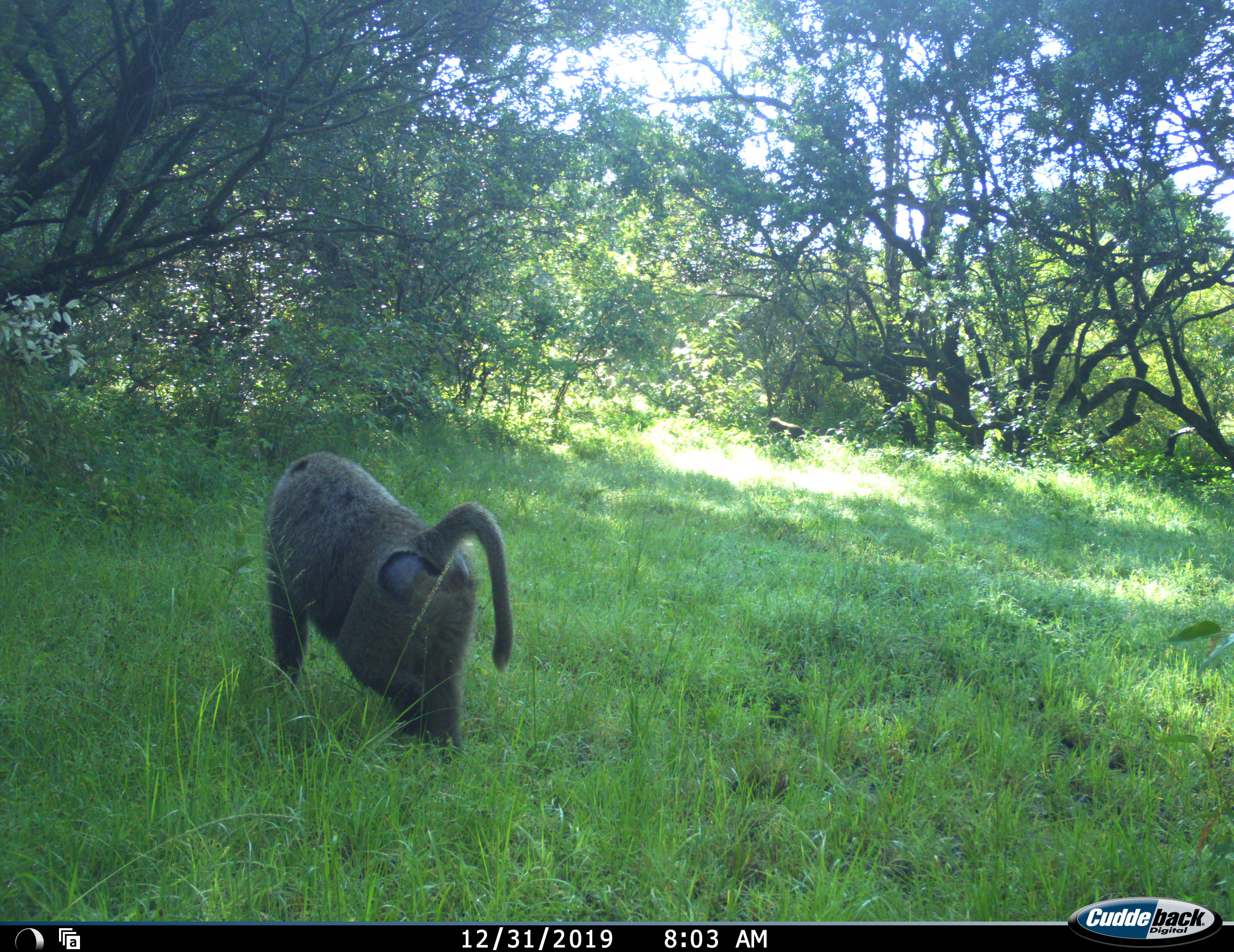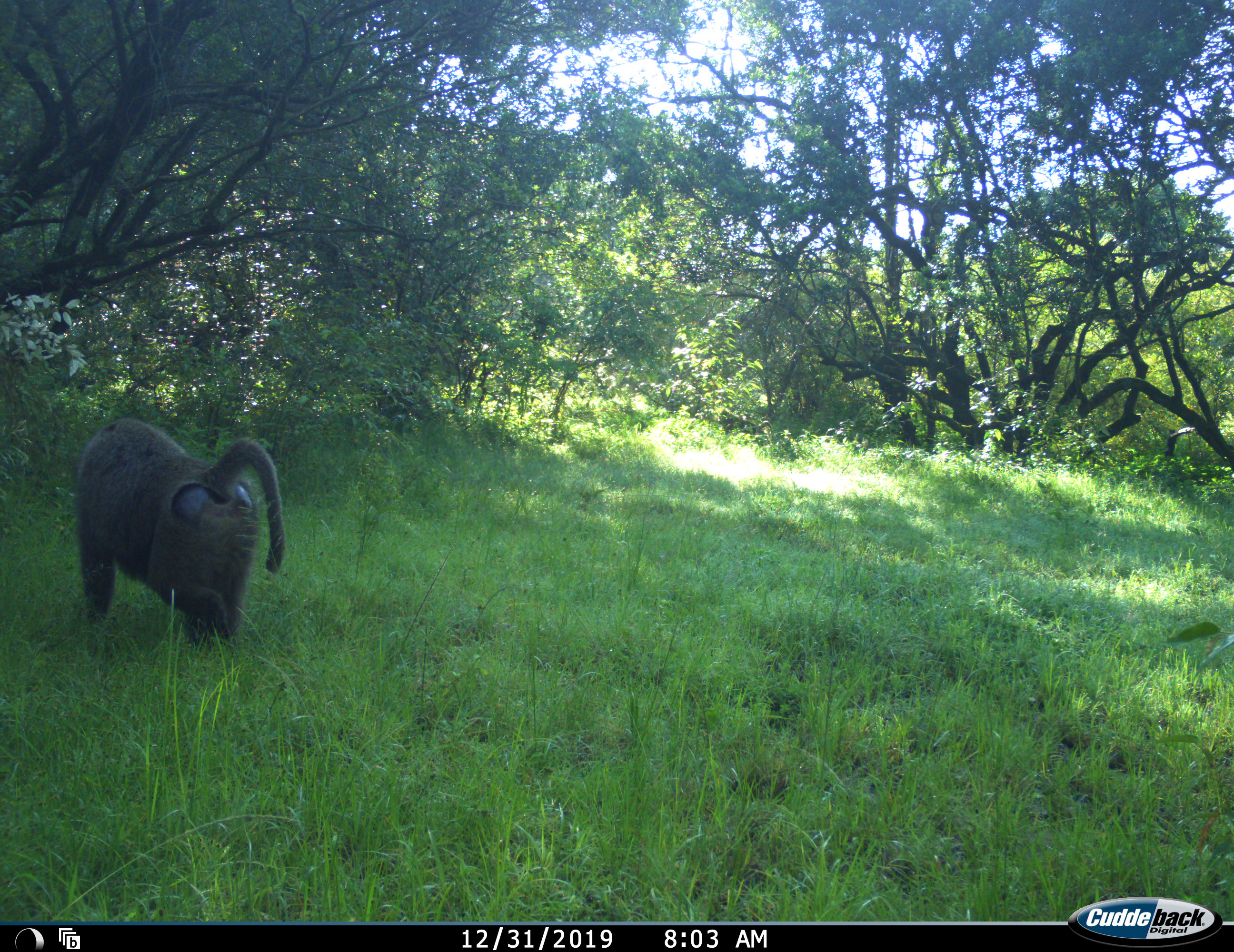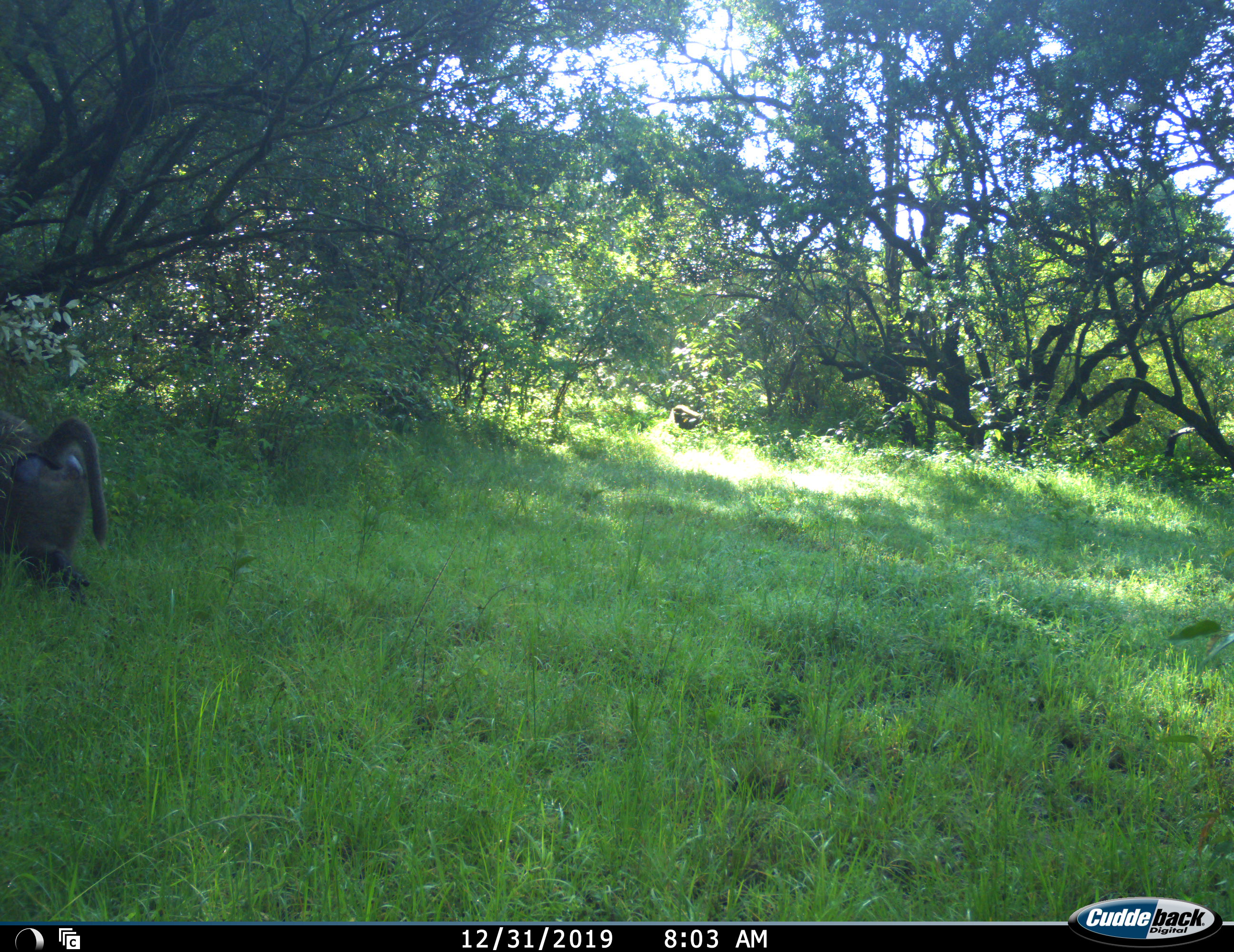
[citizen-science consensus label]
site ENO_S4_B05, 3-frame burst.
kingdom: Animalia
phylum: Chordata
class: Mammalia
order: Primates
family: Cercopithecidae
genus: Papio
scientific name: Papio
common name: baboon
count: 2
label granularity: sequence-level